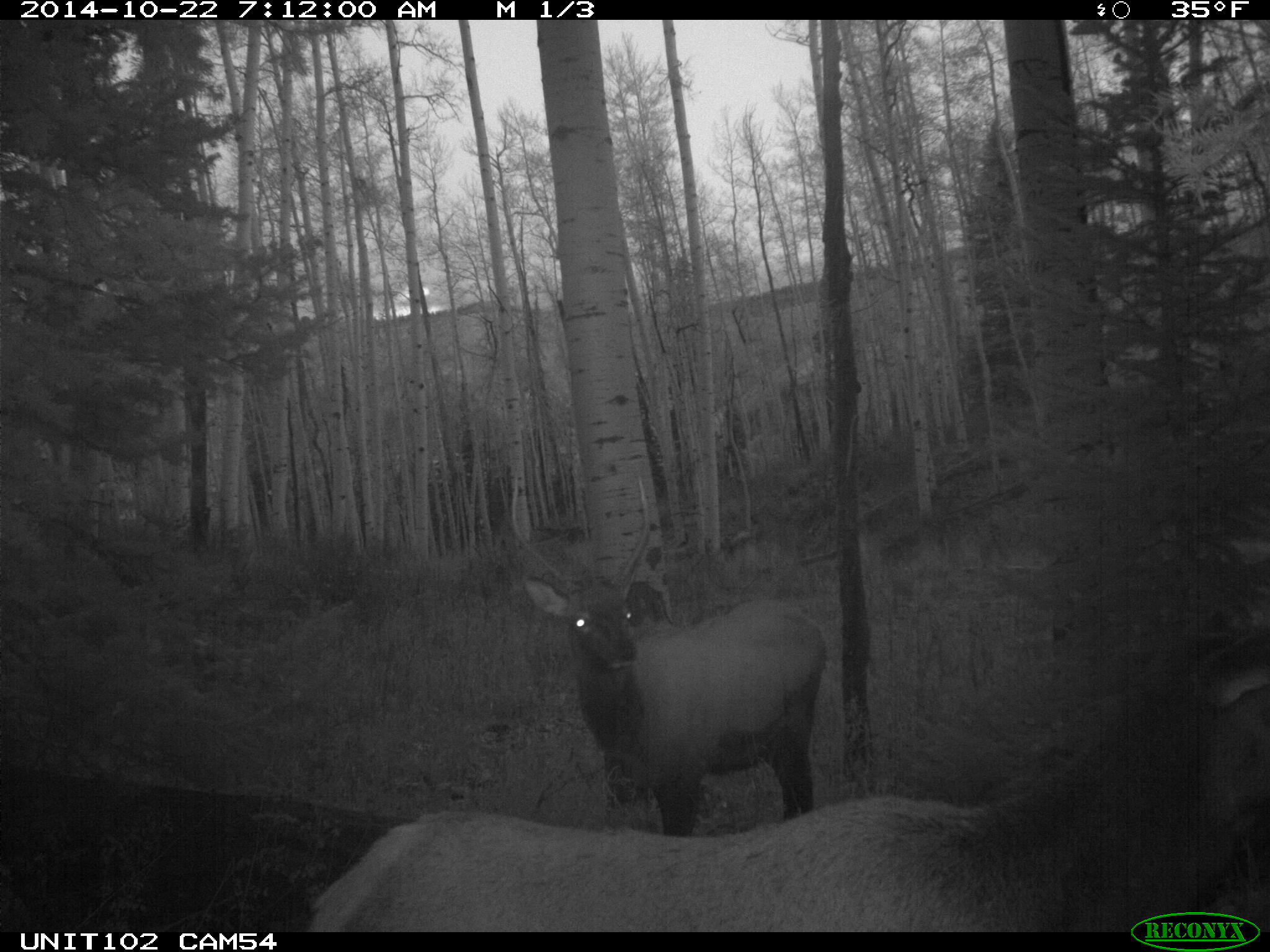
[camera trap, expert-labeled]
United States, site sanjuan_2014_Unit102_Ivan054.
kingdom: Animalia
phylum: Chordata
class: Mammalia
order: Artiodactyla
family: Cervidae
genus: Cervus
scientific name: Cervus elaphus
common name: red deer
Cervus elaphus (red deer).